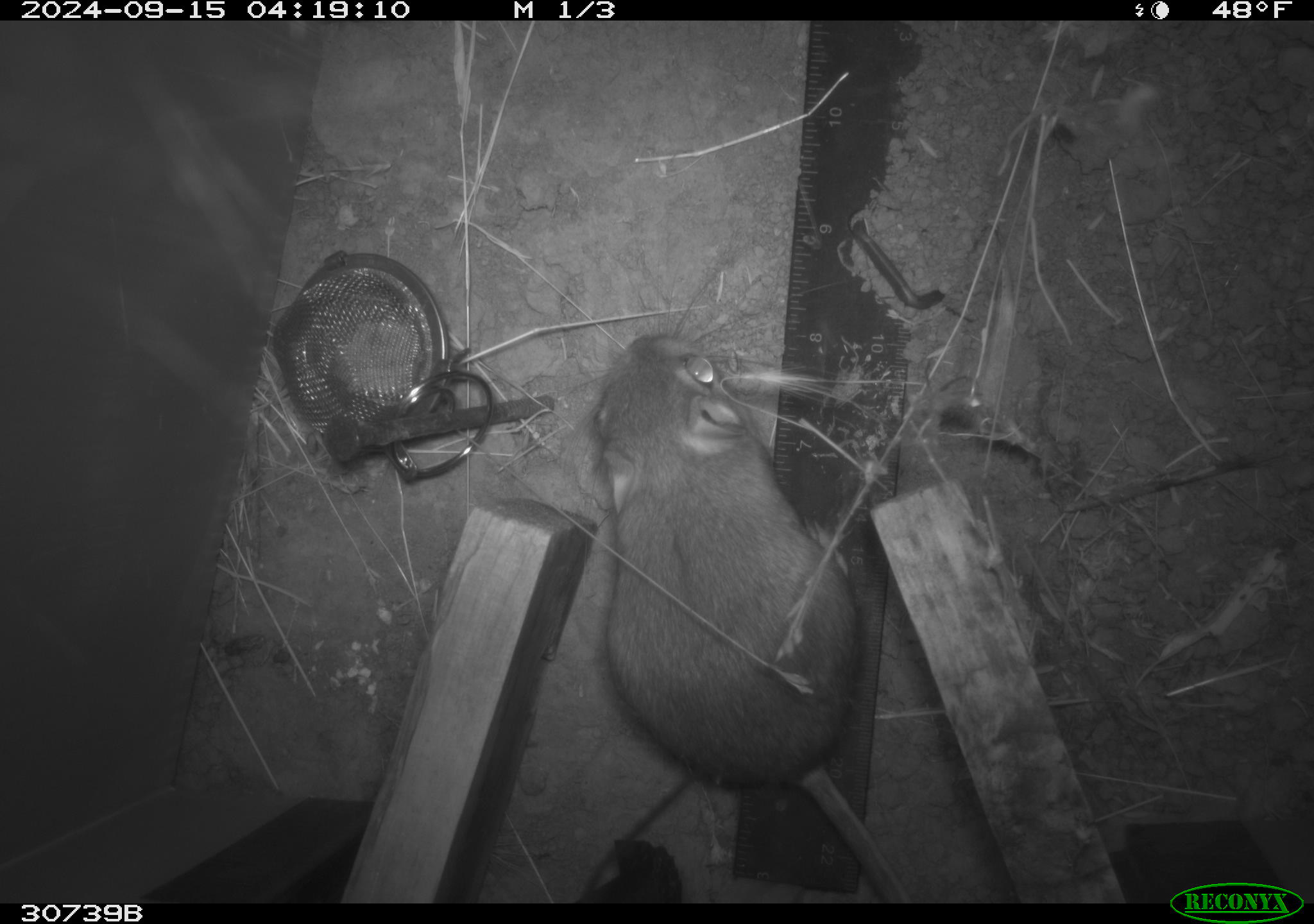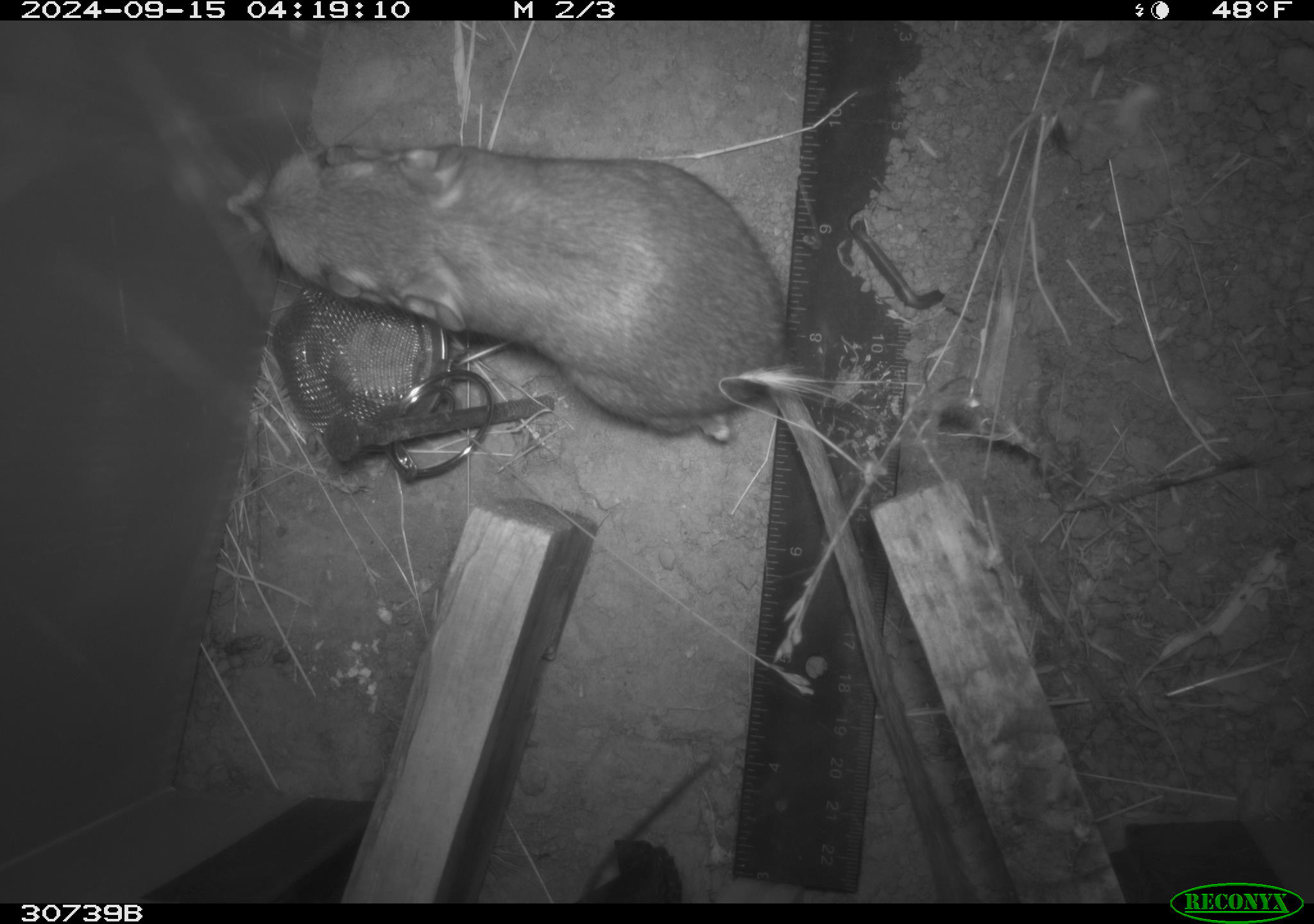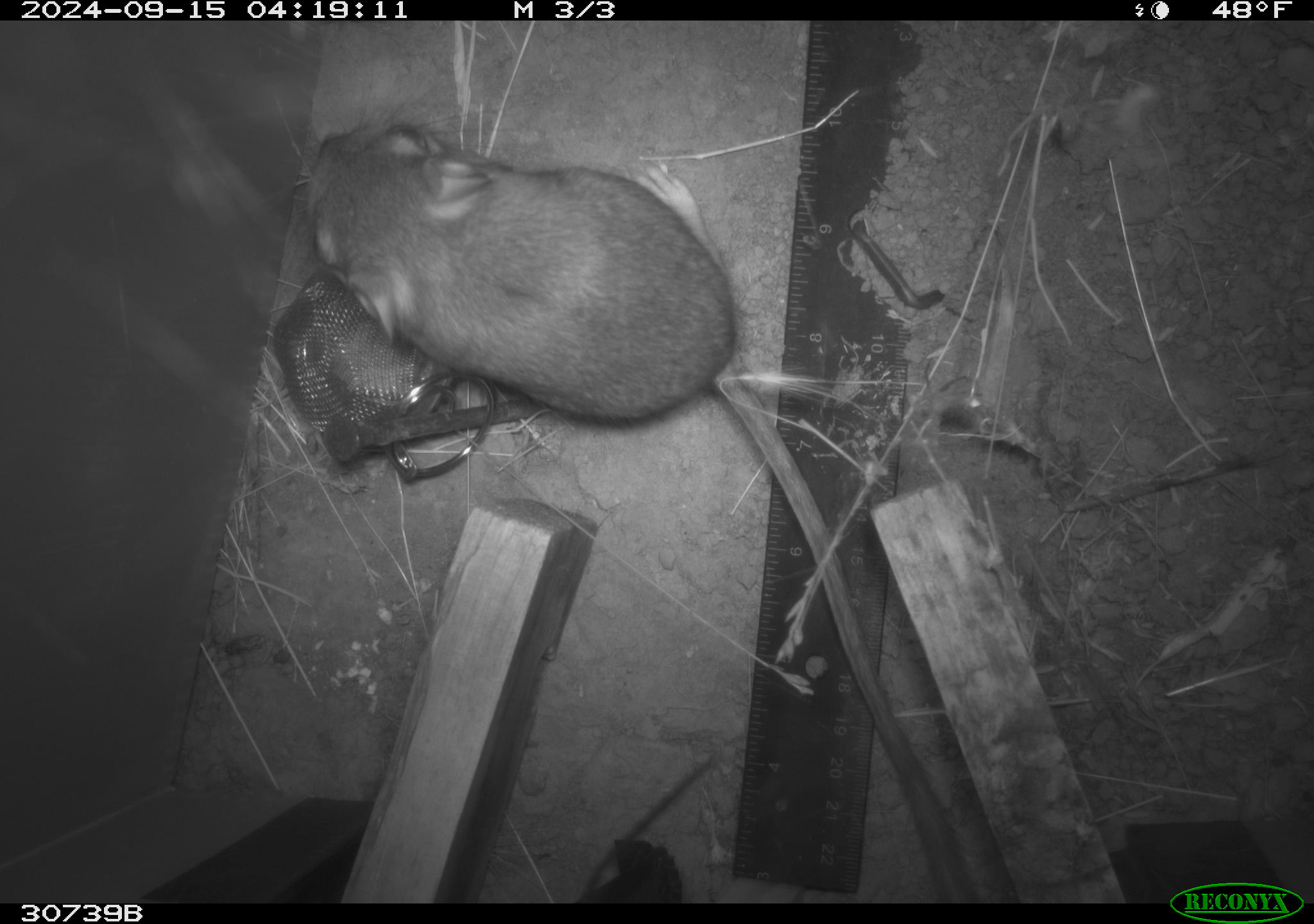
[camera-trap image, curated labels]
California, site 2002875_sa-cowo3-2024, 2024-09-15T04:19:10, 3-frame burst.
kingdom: Animalia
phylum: Chordata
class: Mammalia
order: Rodentia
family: Heteromyidae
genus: Dipodomys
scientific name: Dipodomys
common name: kangaroo rats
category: dipodomys species